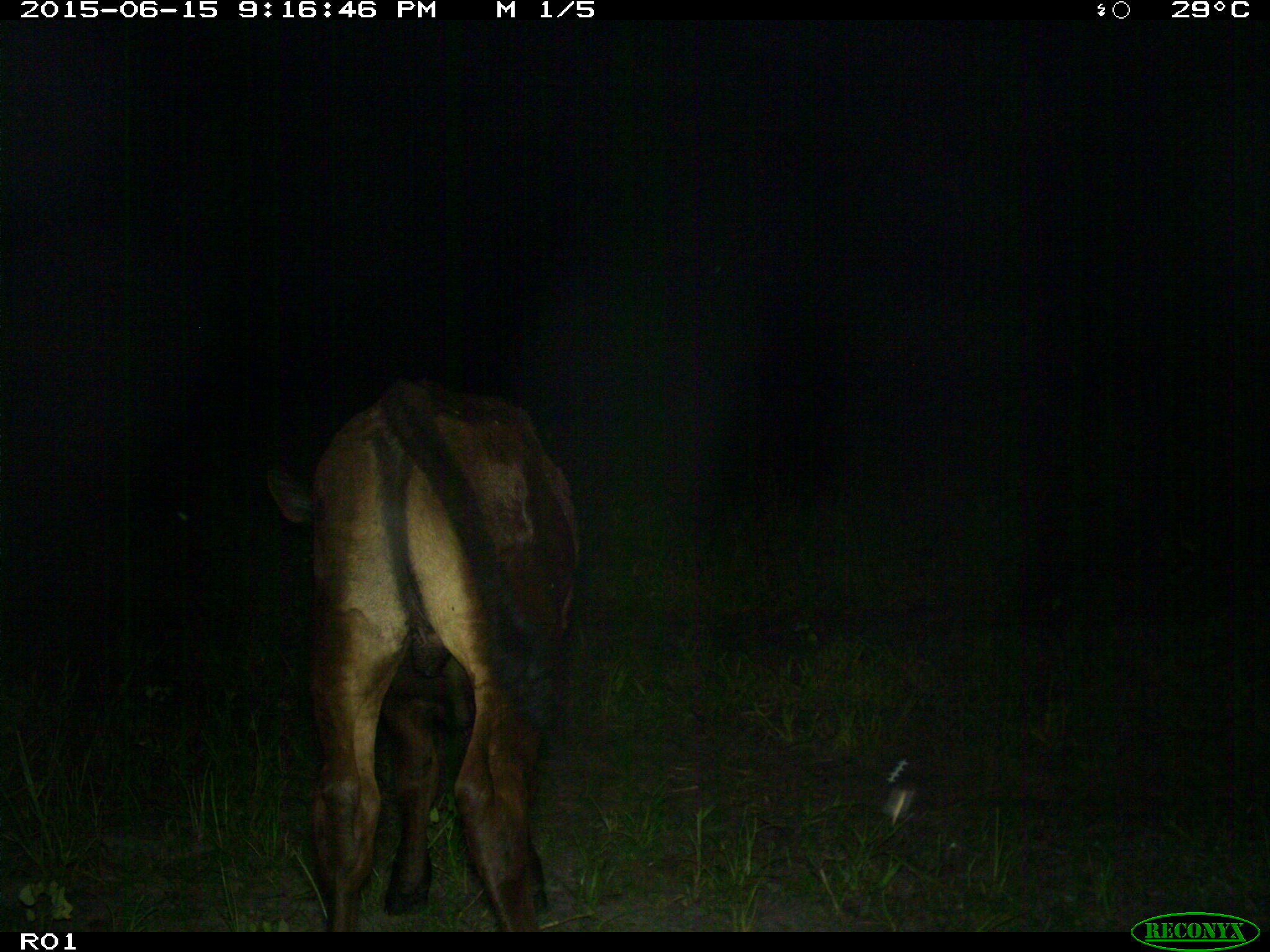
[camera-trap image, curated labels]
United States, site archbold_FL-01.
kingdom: Animalia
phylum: Chordata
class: Mammalia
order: Artiodactyla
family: Bovidae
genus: Bos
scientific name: Bos taurus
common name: domestic cow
Bos taurus (domestic cow).